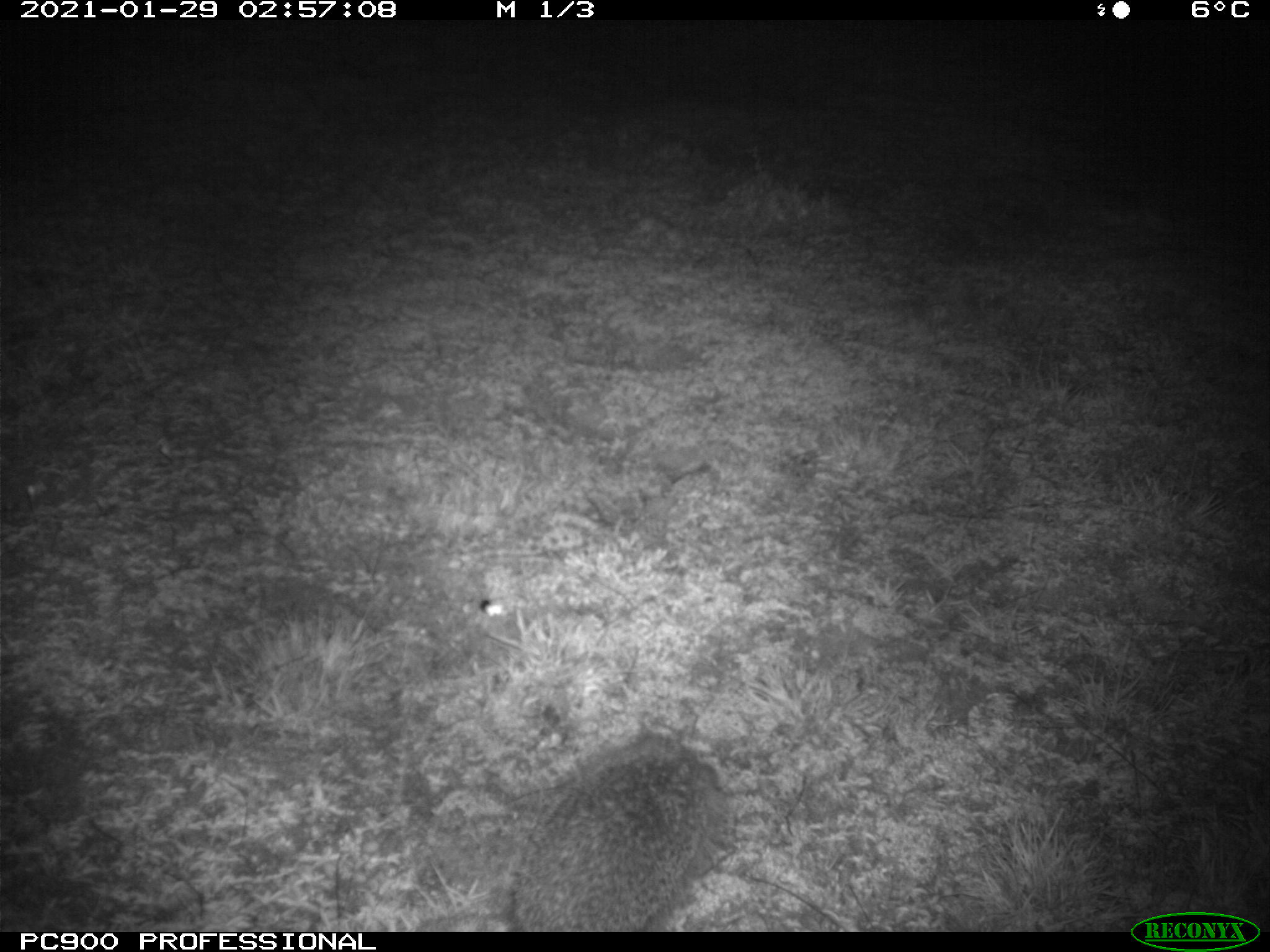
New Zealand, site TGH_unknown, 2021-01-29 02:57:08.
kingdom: Animalia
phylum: Chordata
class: Mammalia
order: Eulipotyphla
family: Erinaceidae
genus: Erinaceus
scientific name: Erinaceus europaeus europaeus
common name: european hedgehog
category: hedgehog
Hedgehog (european hedgehog) (Erinaceus europaeus europaeus).